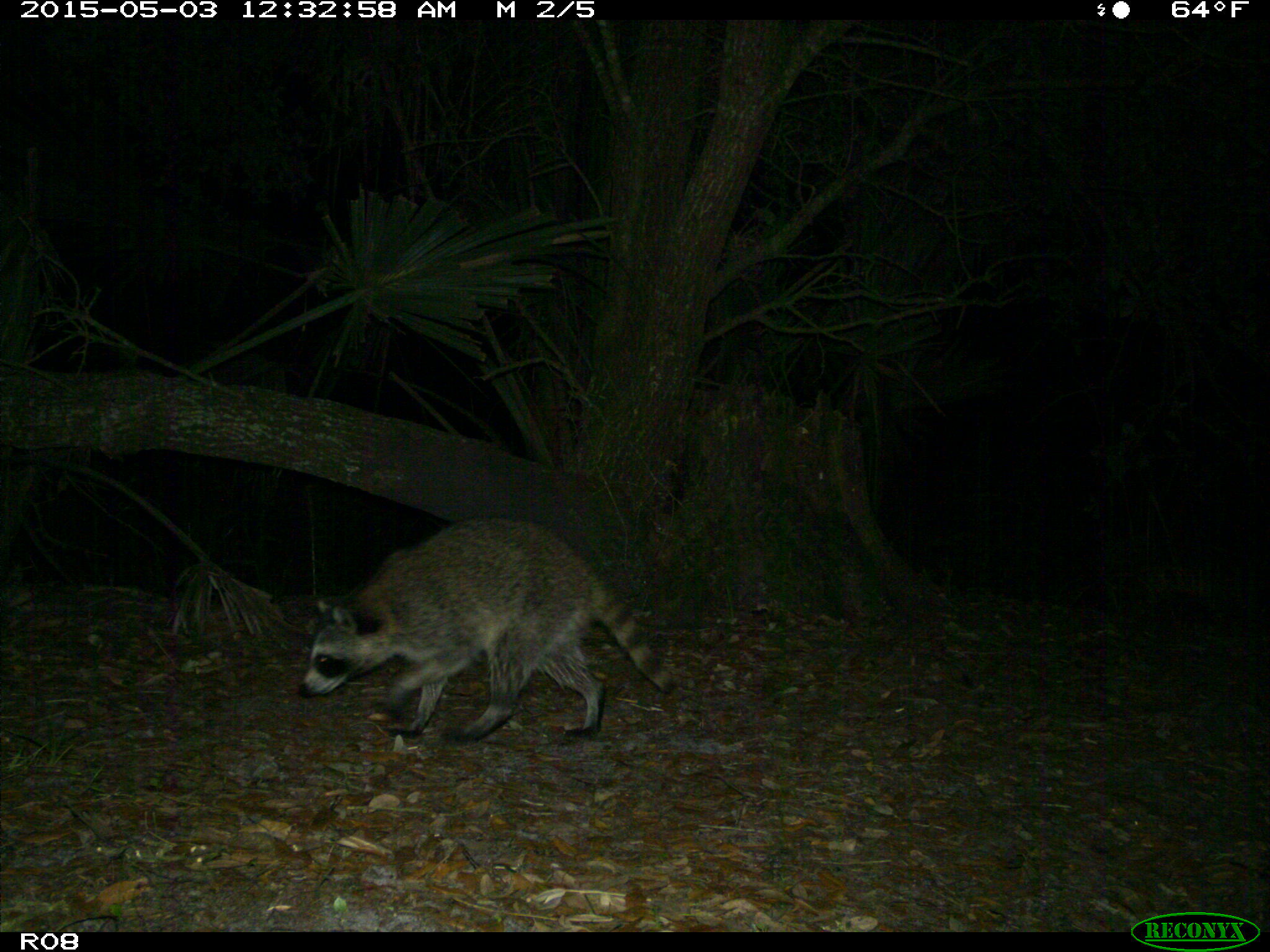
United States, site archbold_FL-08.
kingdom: Animalia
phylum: Chordata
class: Mammalia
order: Carnivora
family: Procyonidae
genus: Procyon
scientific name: Procyon lotor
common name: common raccoon